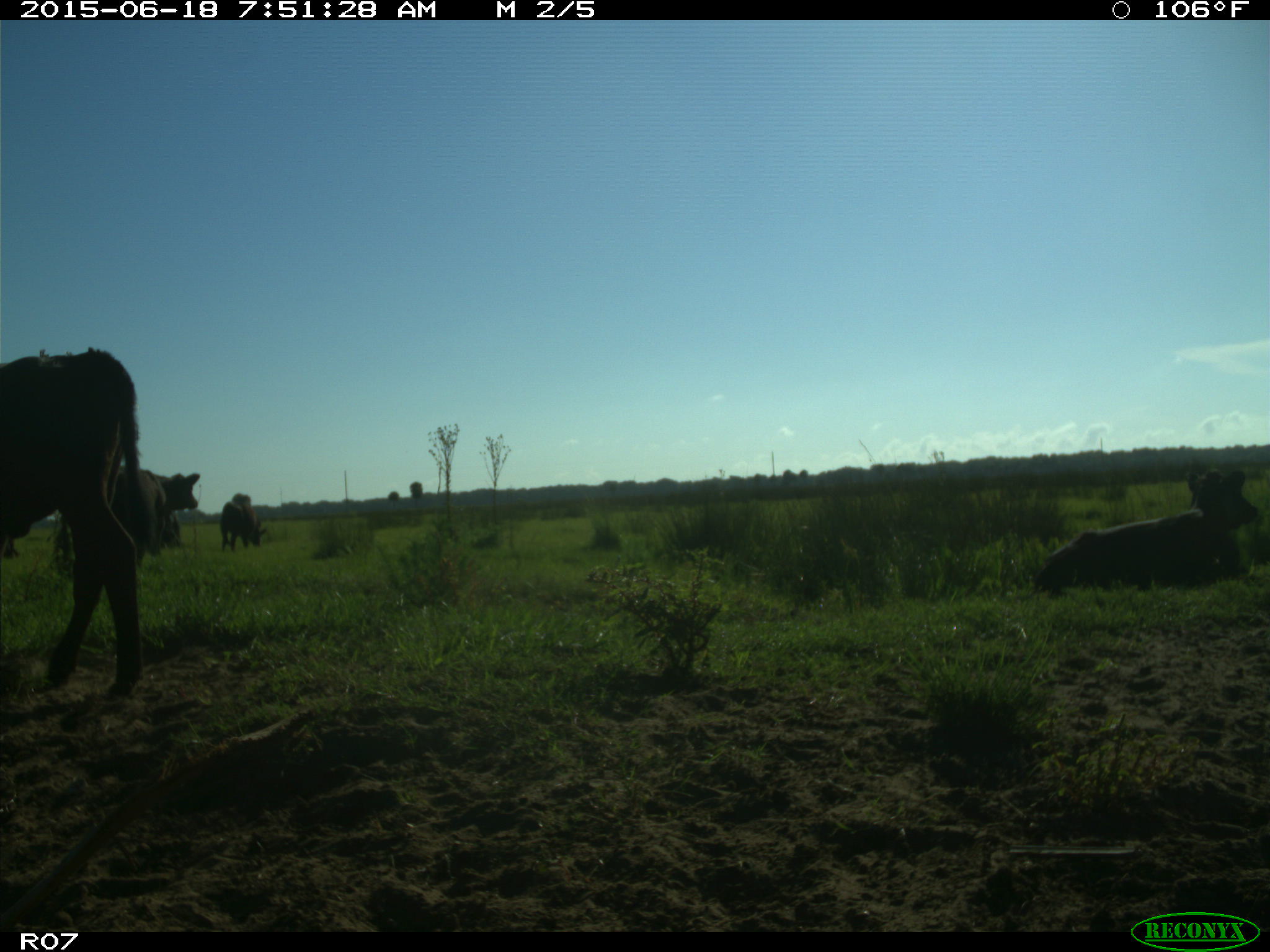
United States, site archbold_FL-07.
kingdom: Animalia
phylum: Chordata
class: Mammalia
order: Artiodactyla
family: Bovidae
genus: Bos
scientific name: Bos taurus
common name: domestic cow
Bos taurus (domestic cow).